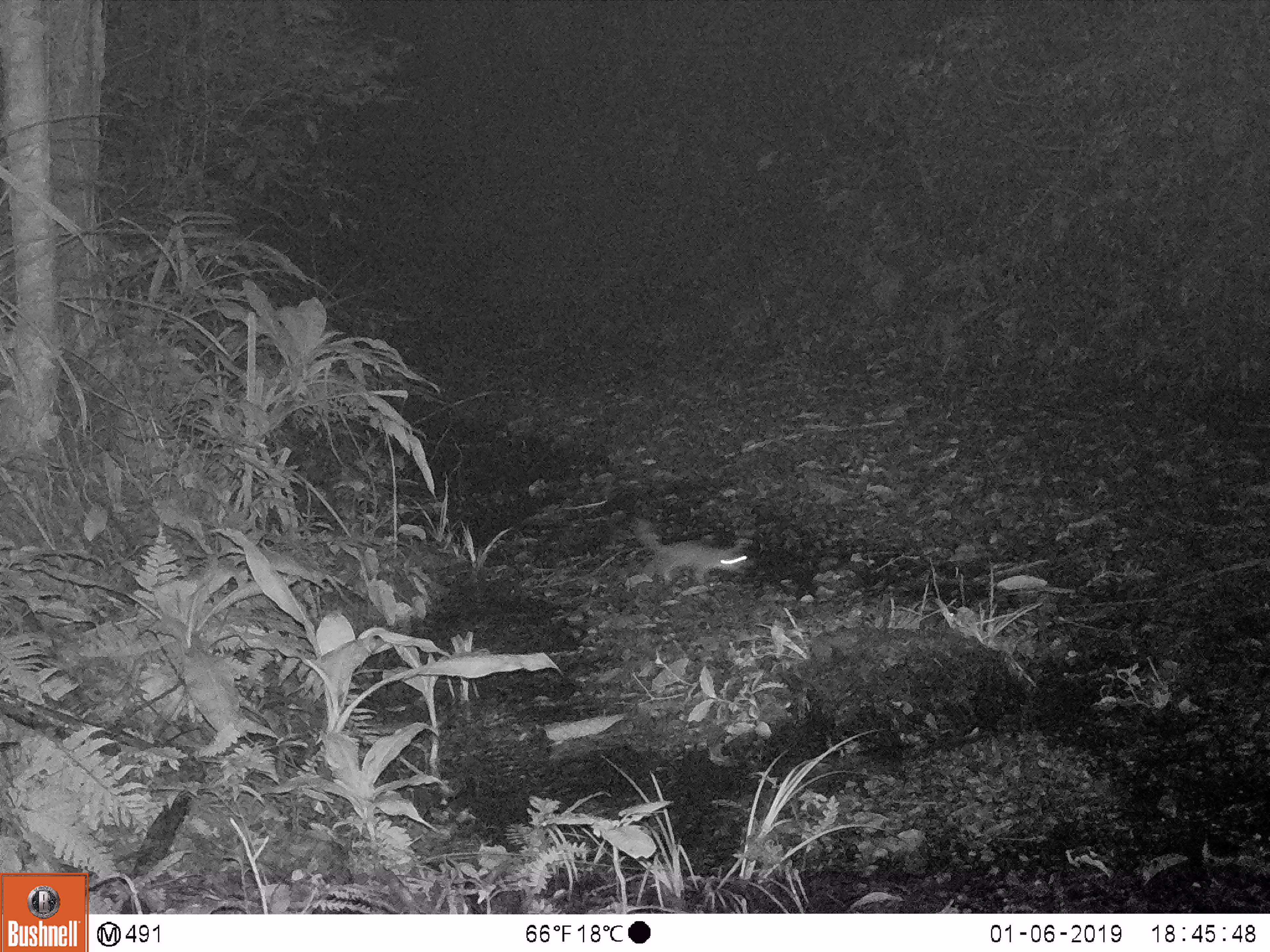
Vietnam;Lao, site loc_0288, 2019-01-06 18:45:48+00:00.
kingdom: Animalia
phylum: Chordata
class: Mammalia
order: Carnivora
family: Mustelidae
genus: Melogale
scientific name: Melogale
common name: ferret badger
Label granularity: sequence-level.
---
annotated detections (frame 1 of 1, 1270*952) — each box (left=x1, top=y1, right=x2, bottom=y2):
ferret badger: (left=634, top=516, right=751, bottom=584)